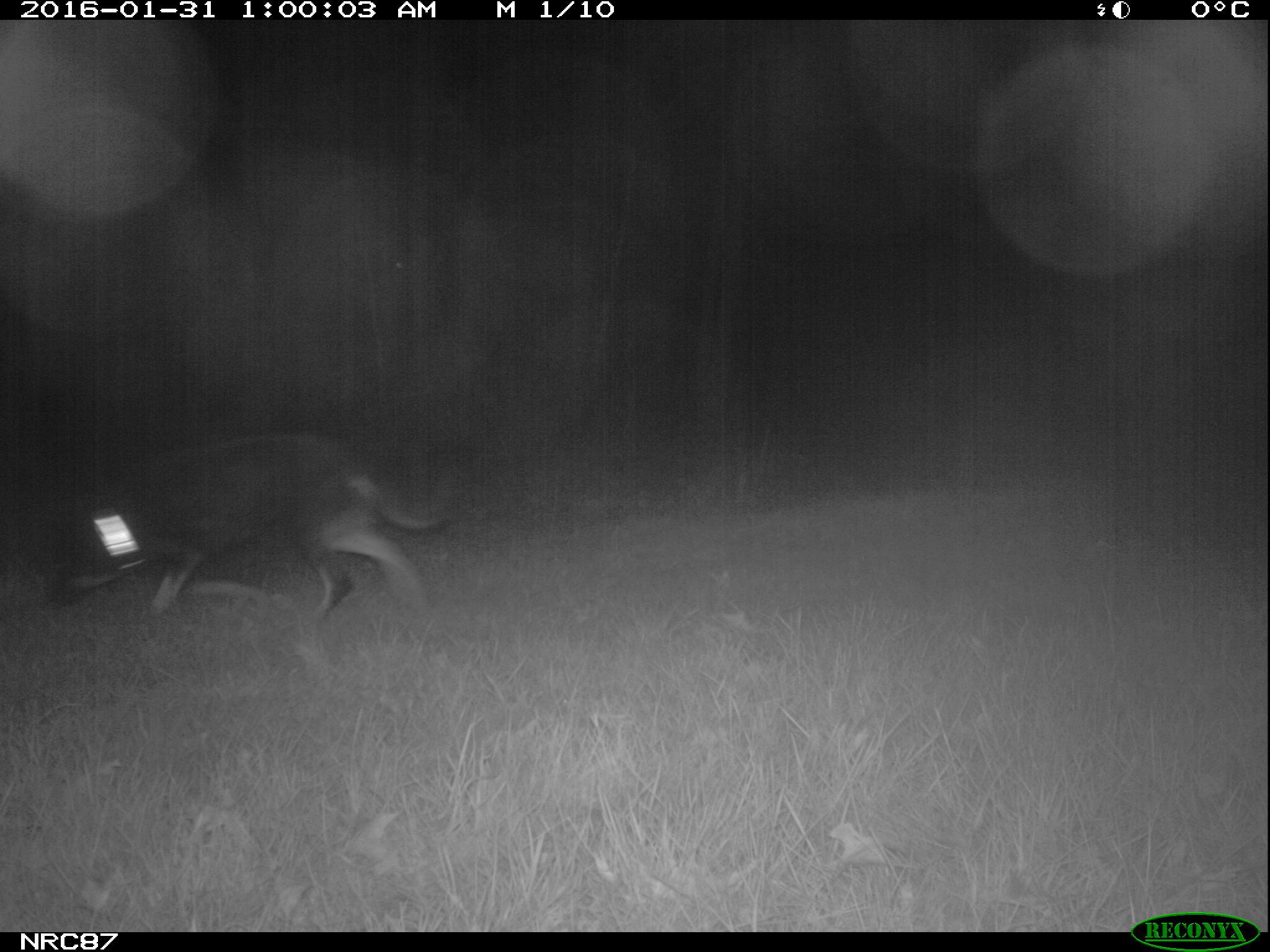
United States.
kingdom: Animalia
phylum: Chordata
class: Mammalia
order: Carnivora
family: Canidae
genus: Canis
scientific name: Canis familiaris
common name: domestic dog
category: Dog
Dog (domestic dog) (Canis familiaris).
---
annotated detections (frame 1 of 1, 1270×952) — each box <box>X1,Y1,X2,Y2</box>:
Dog: <box>45,422,458,647</box>